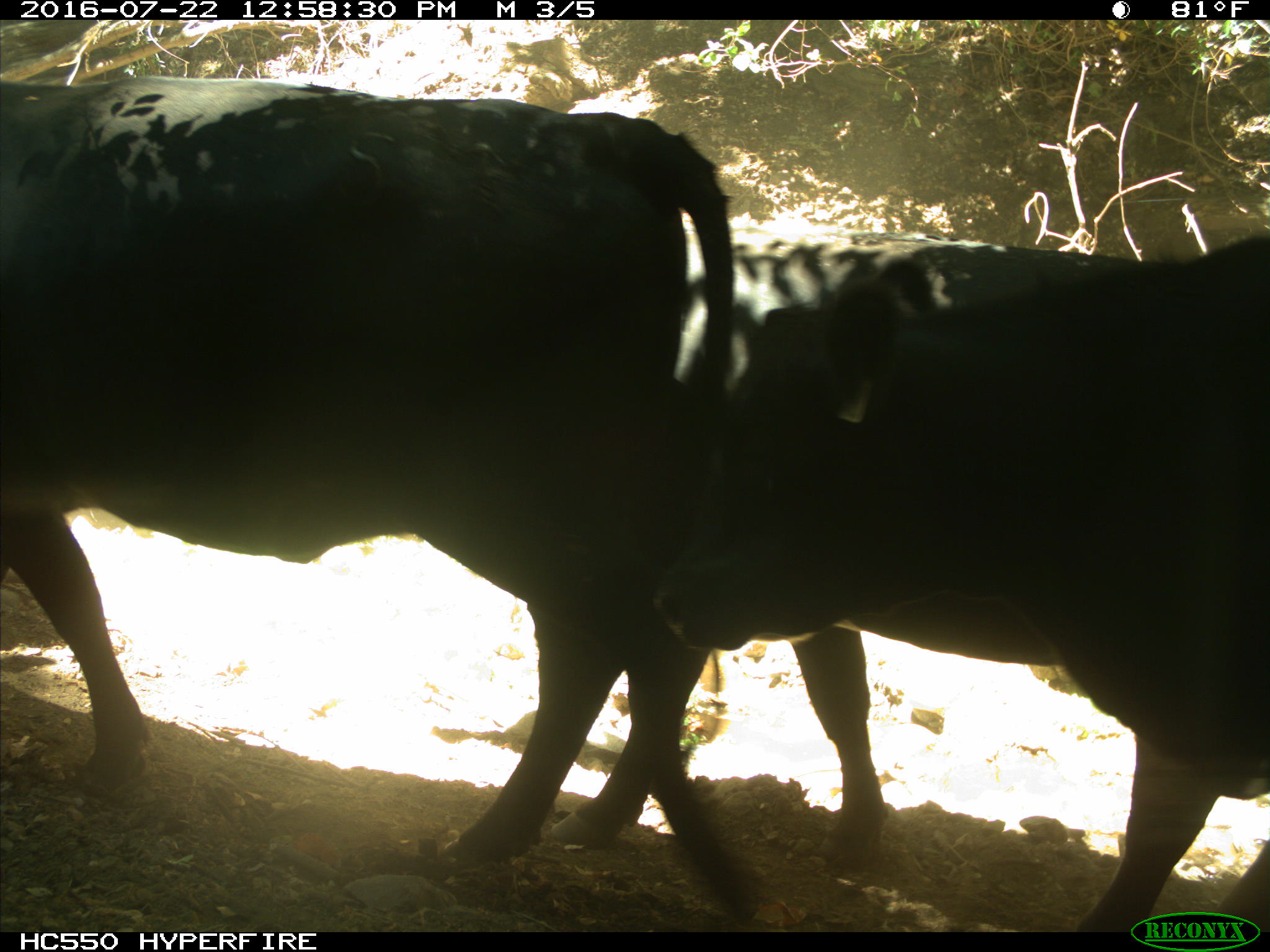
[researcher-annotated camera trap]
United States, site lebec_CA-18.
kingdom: Animalia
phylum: Chordata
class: Mammalia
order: Artiodactyla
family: Bovidae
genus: Bos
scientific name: Bos taurus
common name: domestic cow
Bos taurus (domestic cow).